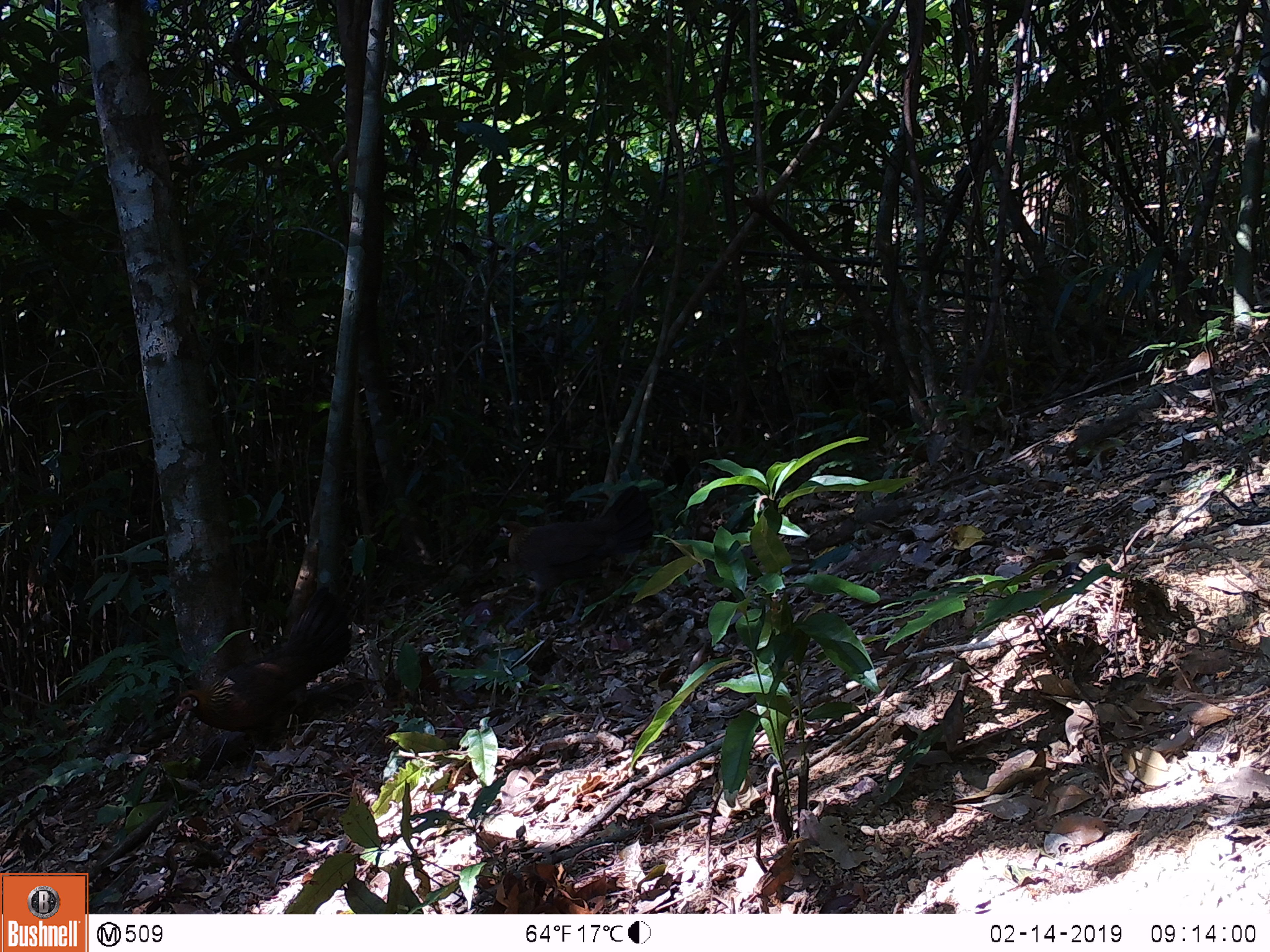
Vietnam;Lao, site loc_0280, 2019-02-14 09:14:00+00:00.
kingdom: Animalia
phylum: Chordata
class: Aves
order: Galliformes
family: Phasianidae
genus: Gallus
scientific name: Gallus gallus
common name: red junglefowl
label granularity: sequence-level